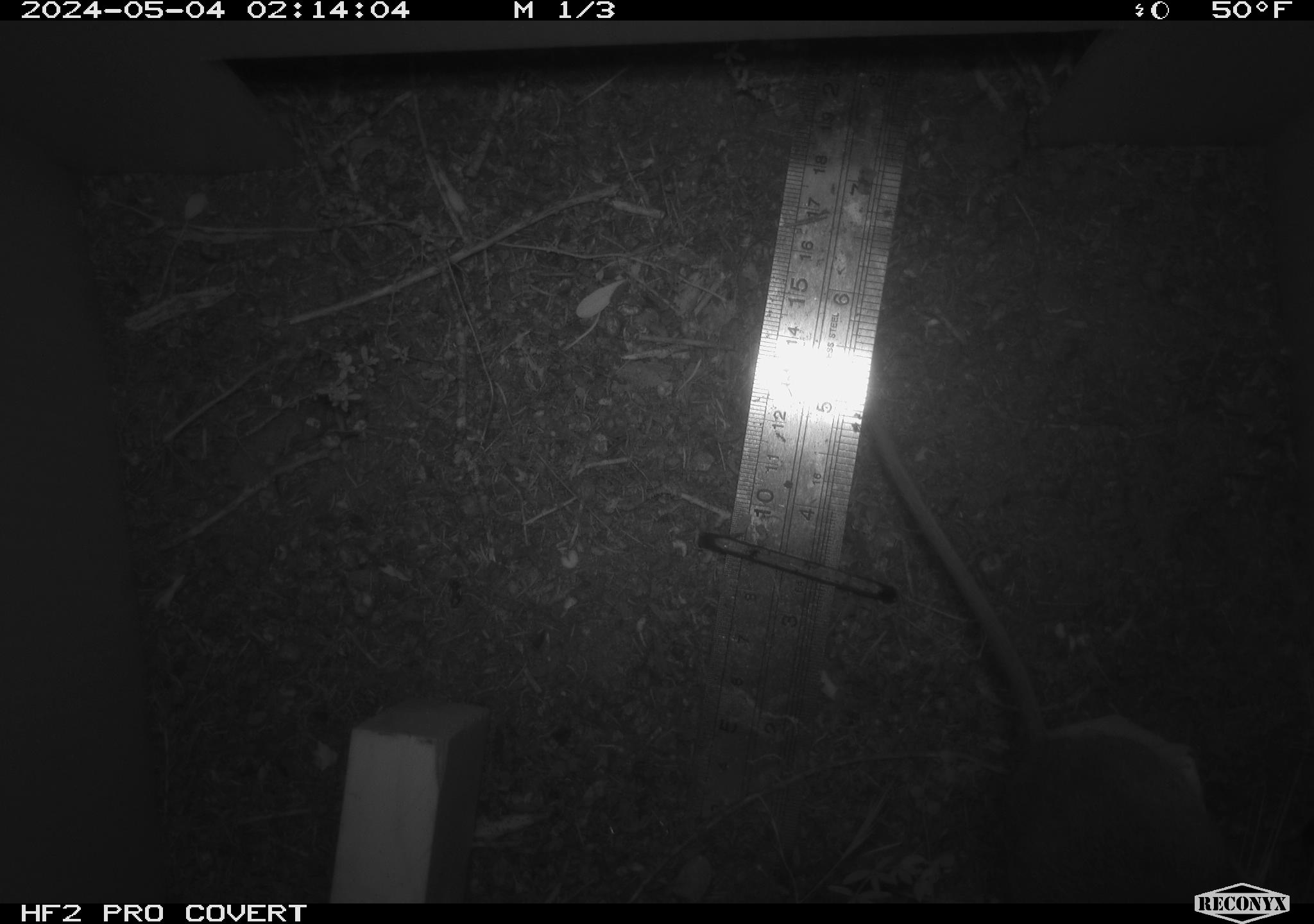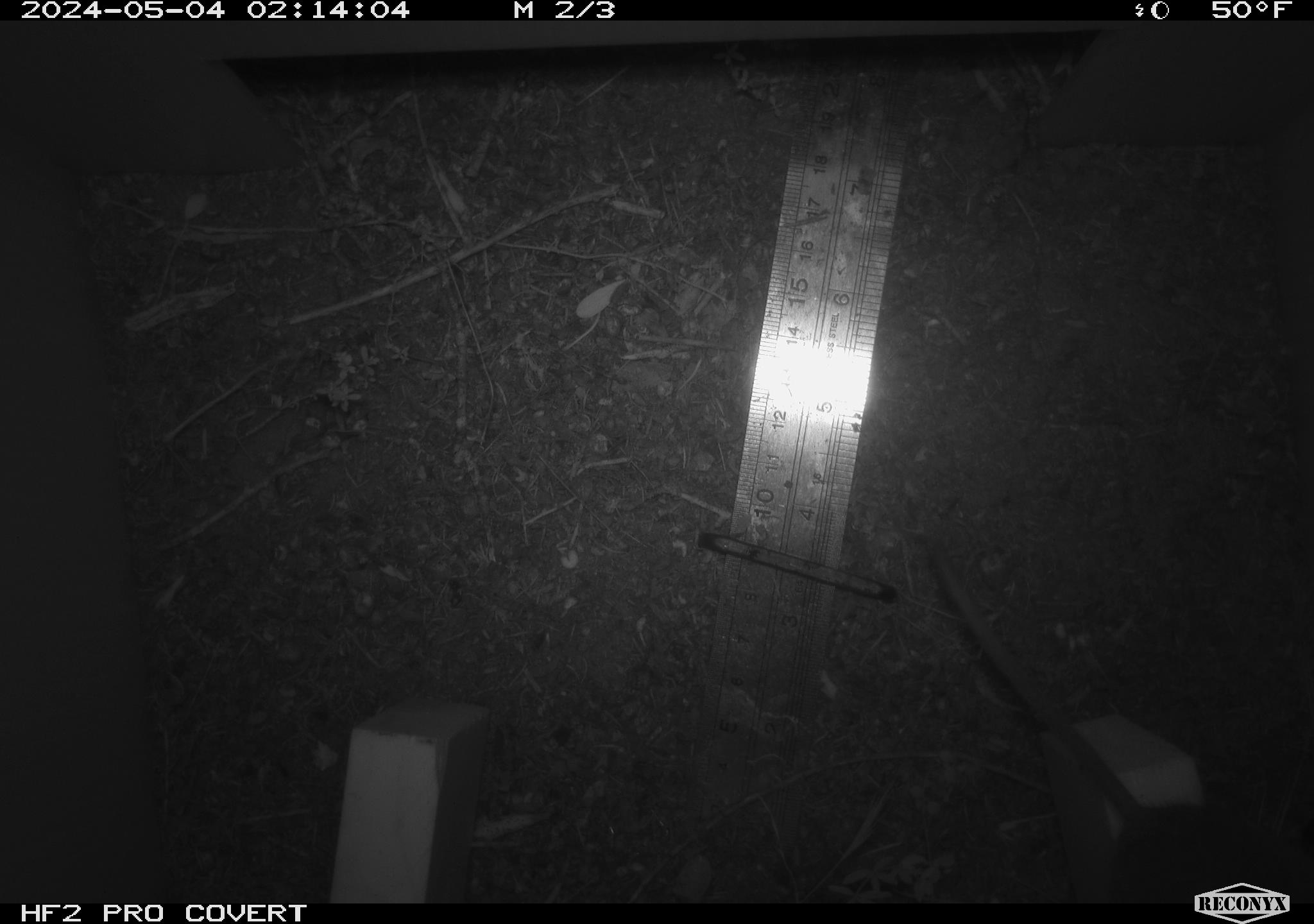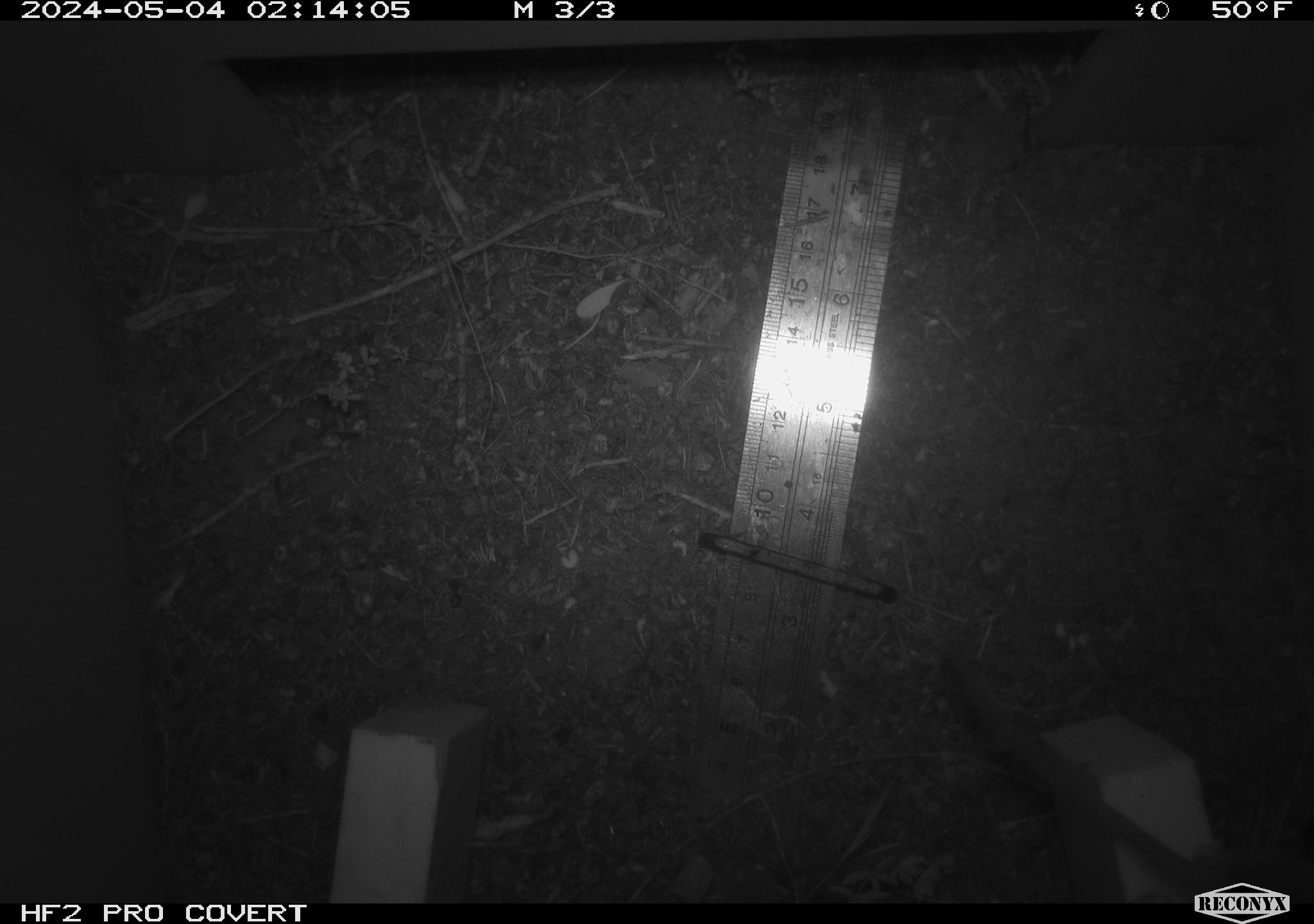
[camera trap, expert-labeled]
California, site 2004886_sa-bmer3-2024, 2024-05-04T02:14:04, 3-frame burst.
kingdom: Animalia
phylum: Chordata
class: Mammalia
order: Rodentia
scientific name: Rodentia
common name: mouse species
Mouse species (Rodentia).